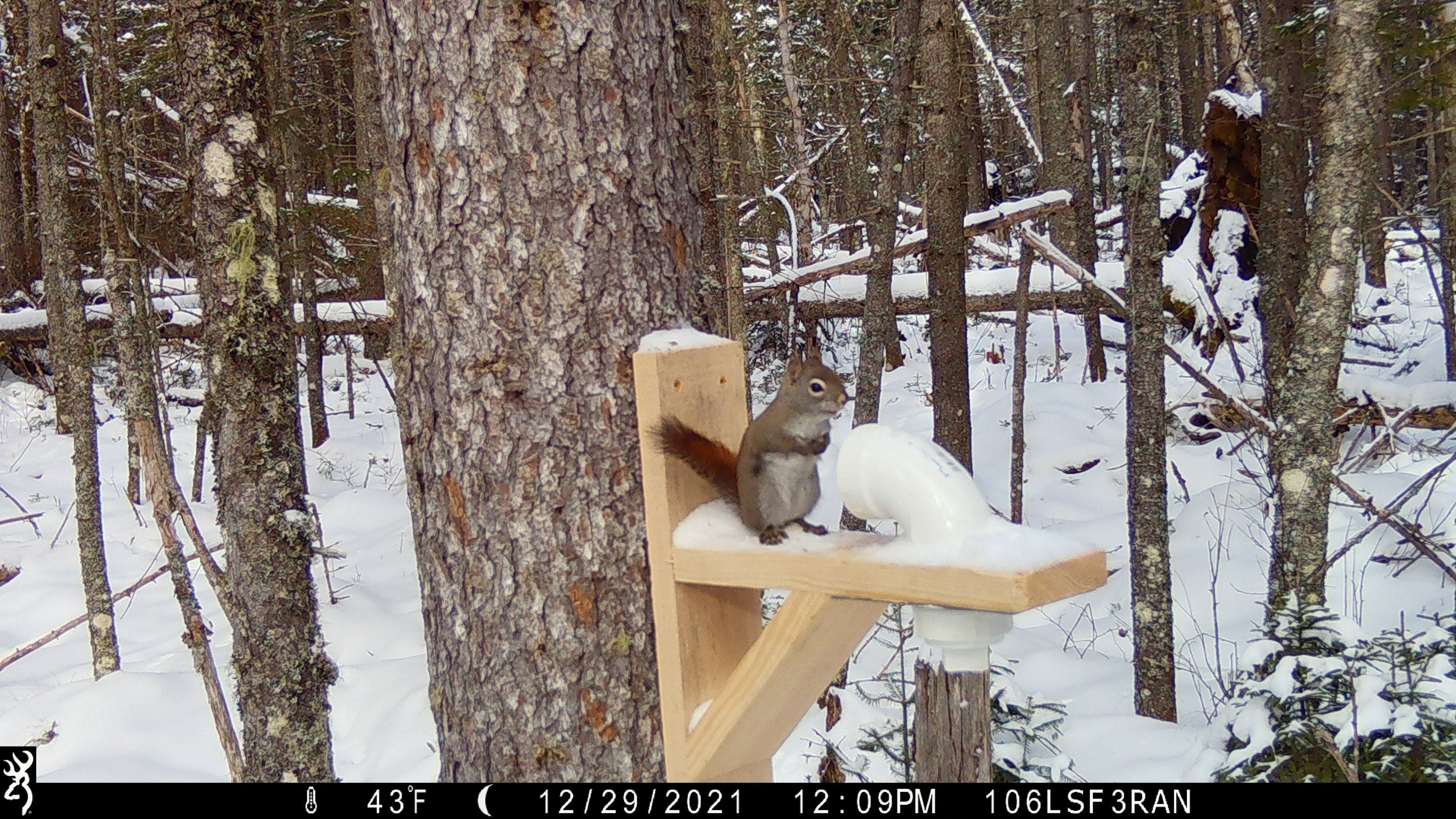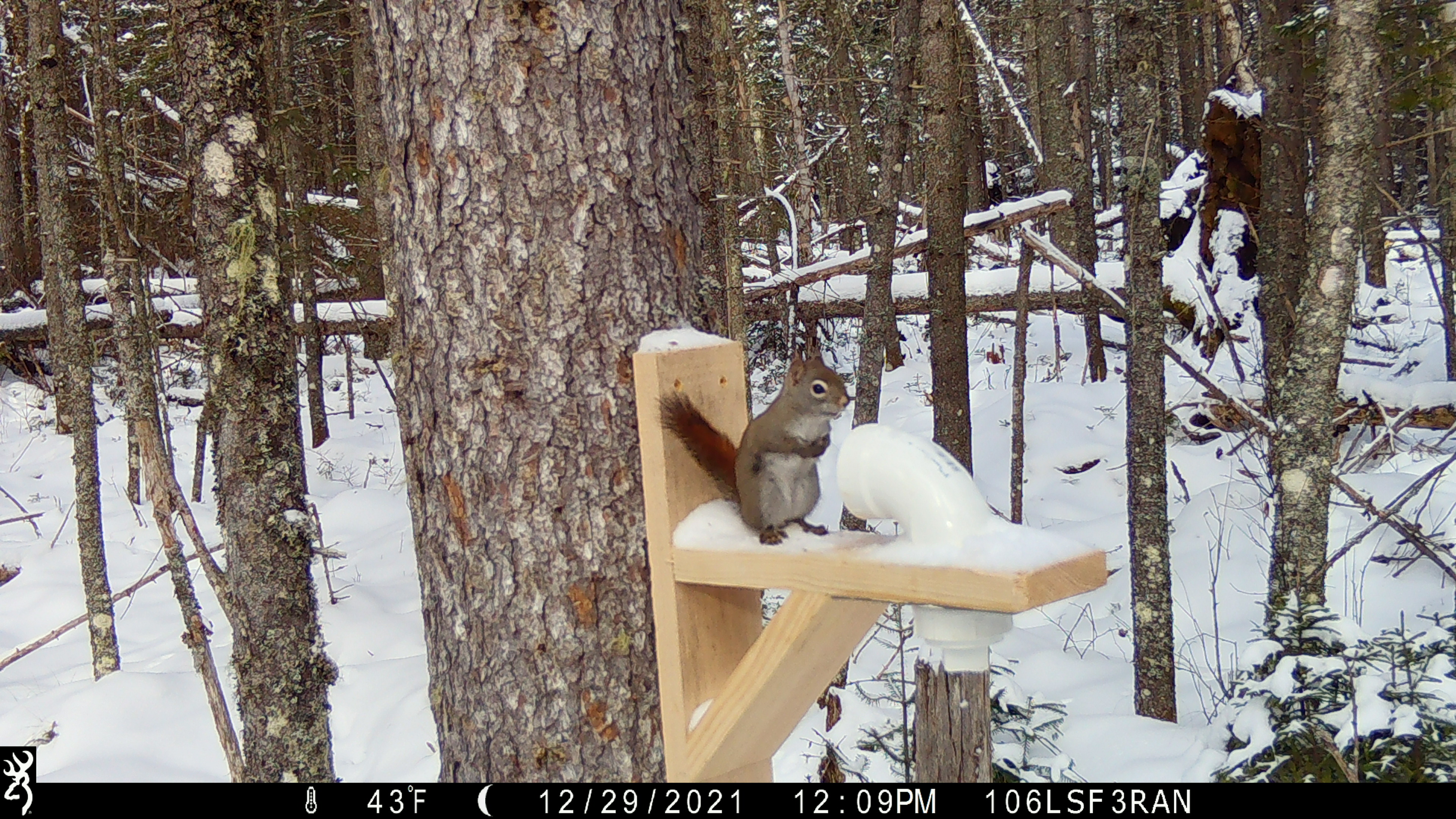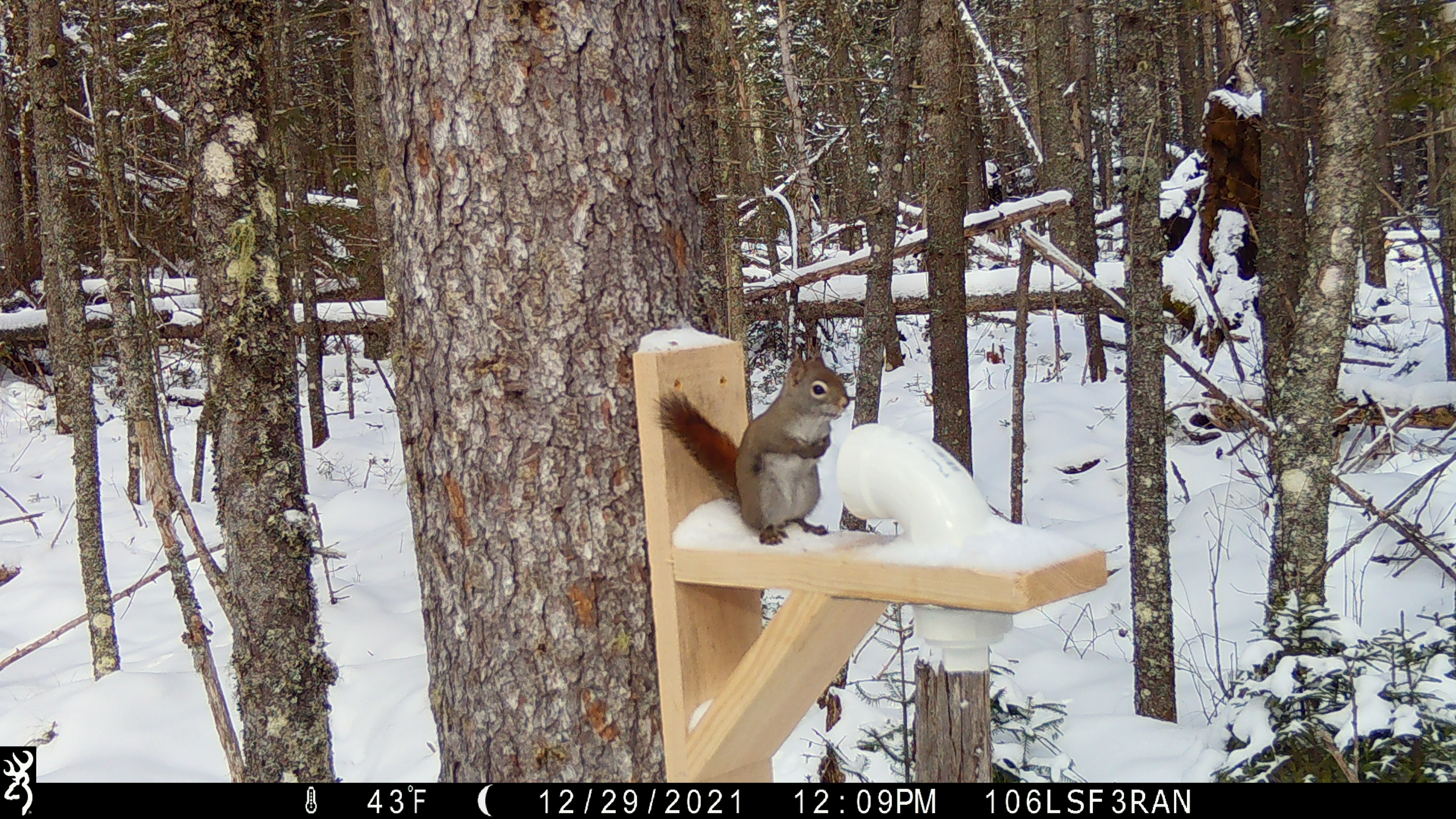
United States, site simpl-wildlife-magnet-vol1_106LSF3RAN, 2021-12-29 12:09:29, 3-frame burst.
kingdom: Animalia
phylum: Chordata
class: Mammalia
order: Rodentia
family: Sciuridae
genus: Tamiasciurus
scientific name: Tamiasciurus hudsonicus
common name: red squirrel